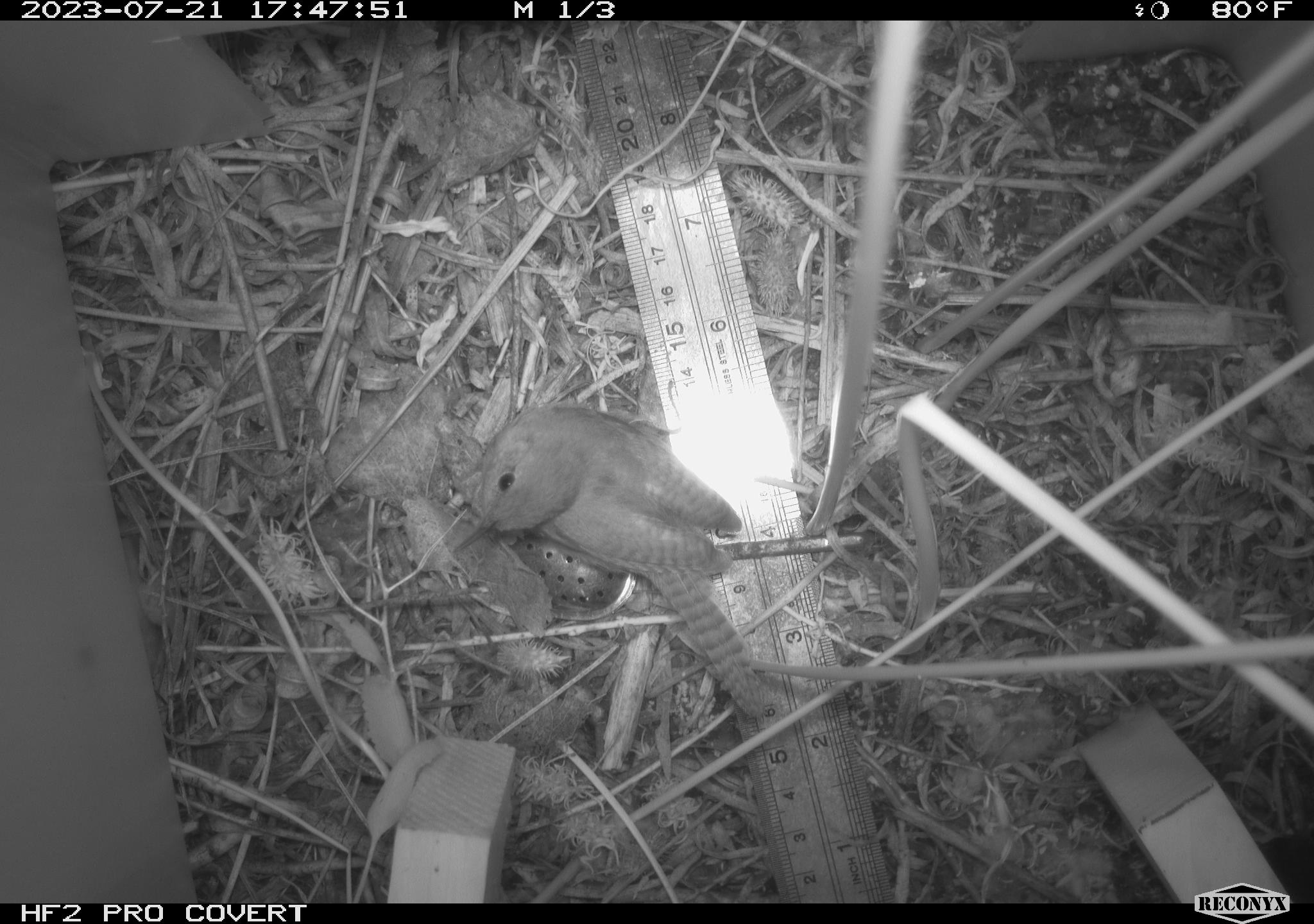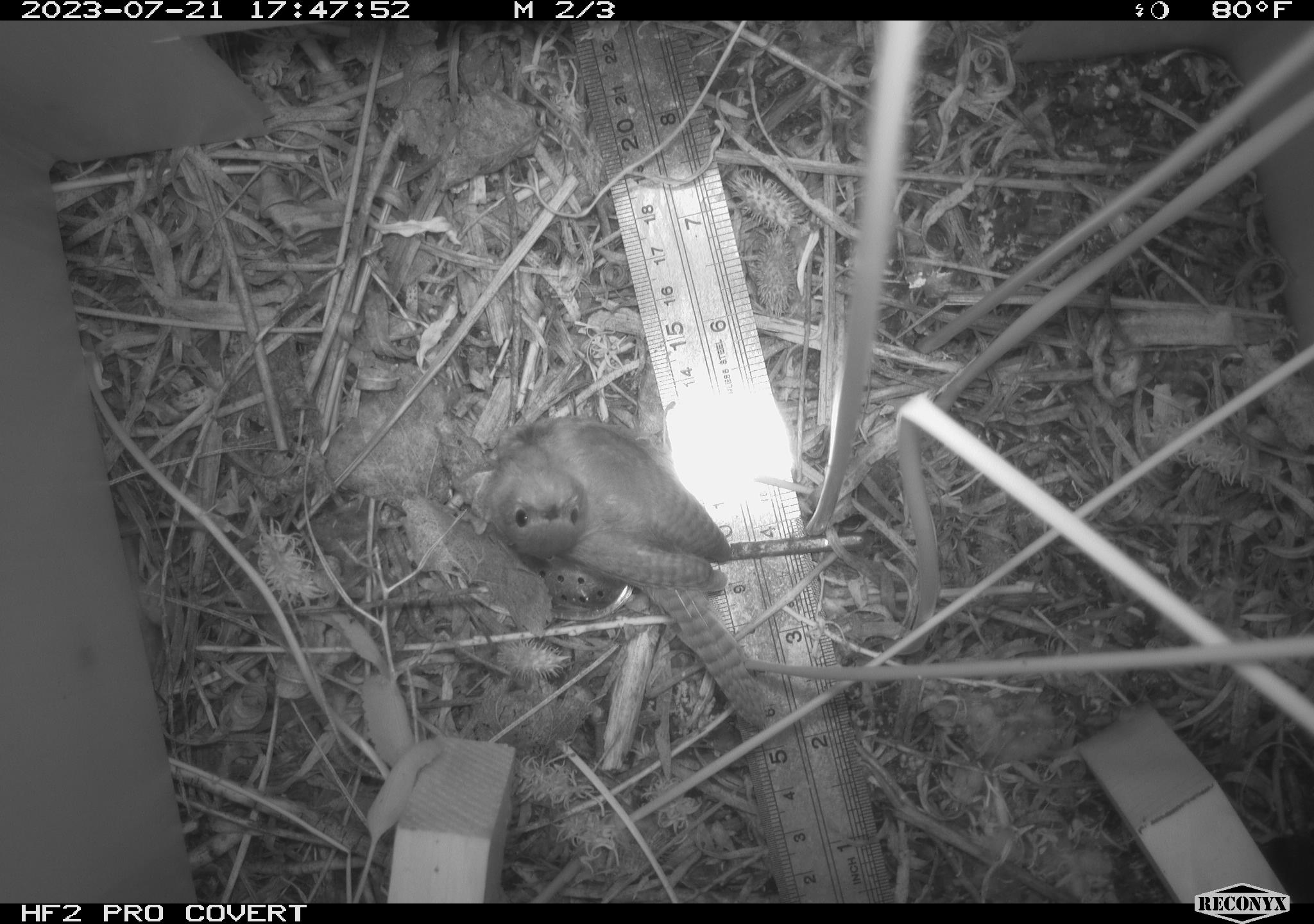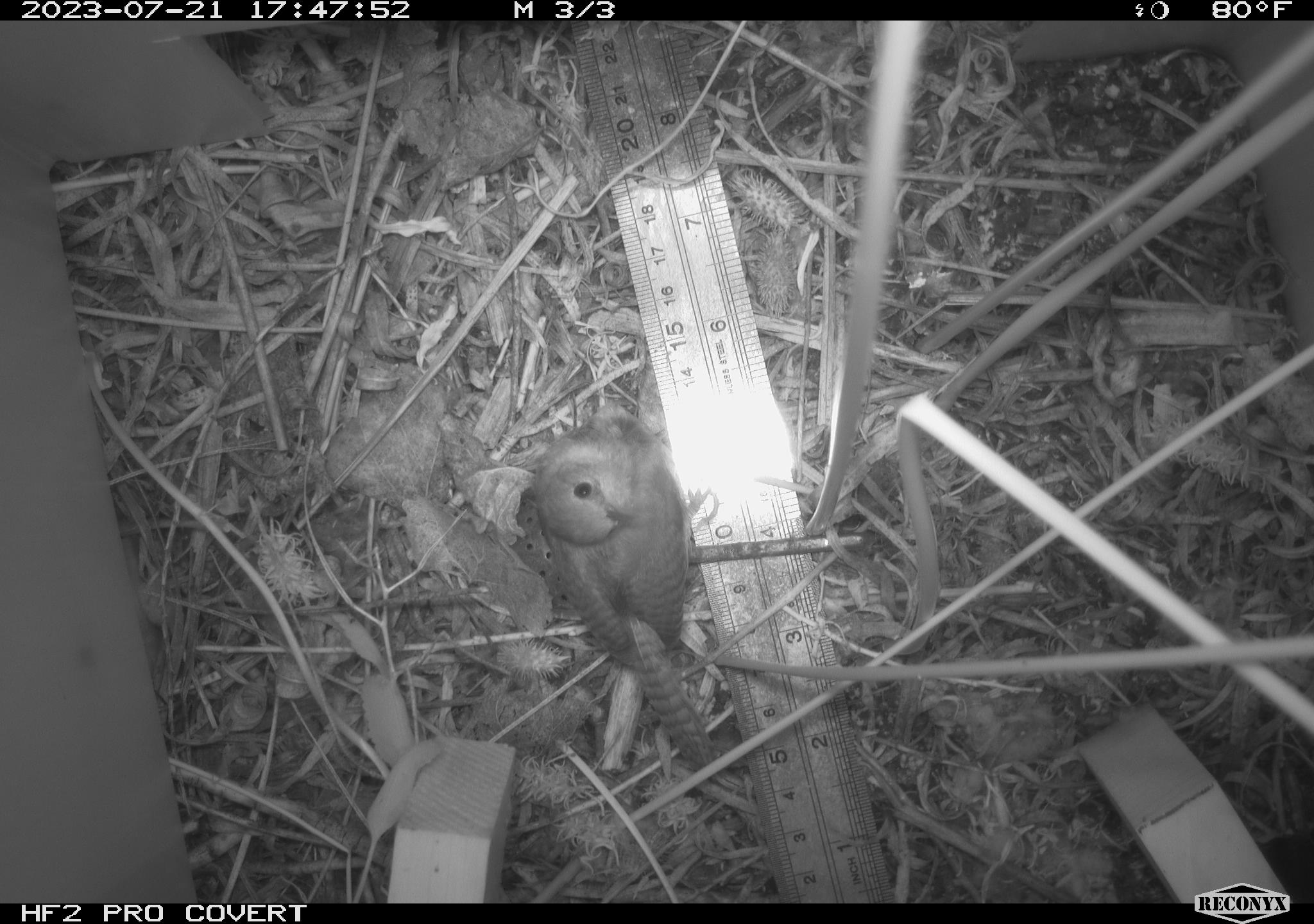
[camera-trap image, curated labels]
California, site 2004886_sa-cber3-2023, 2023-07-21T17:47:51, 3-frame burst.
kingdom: Animalia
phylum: Chordata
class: Aves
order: Passeriformes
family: Troglodytidae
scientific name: Troglodytidae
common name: wren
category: troglodytidae family